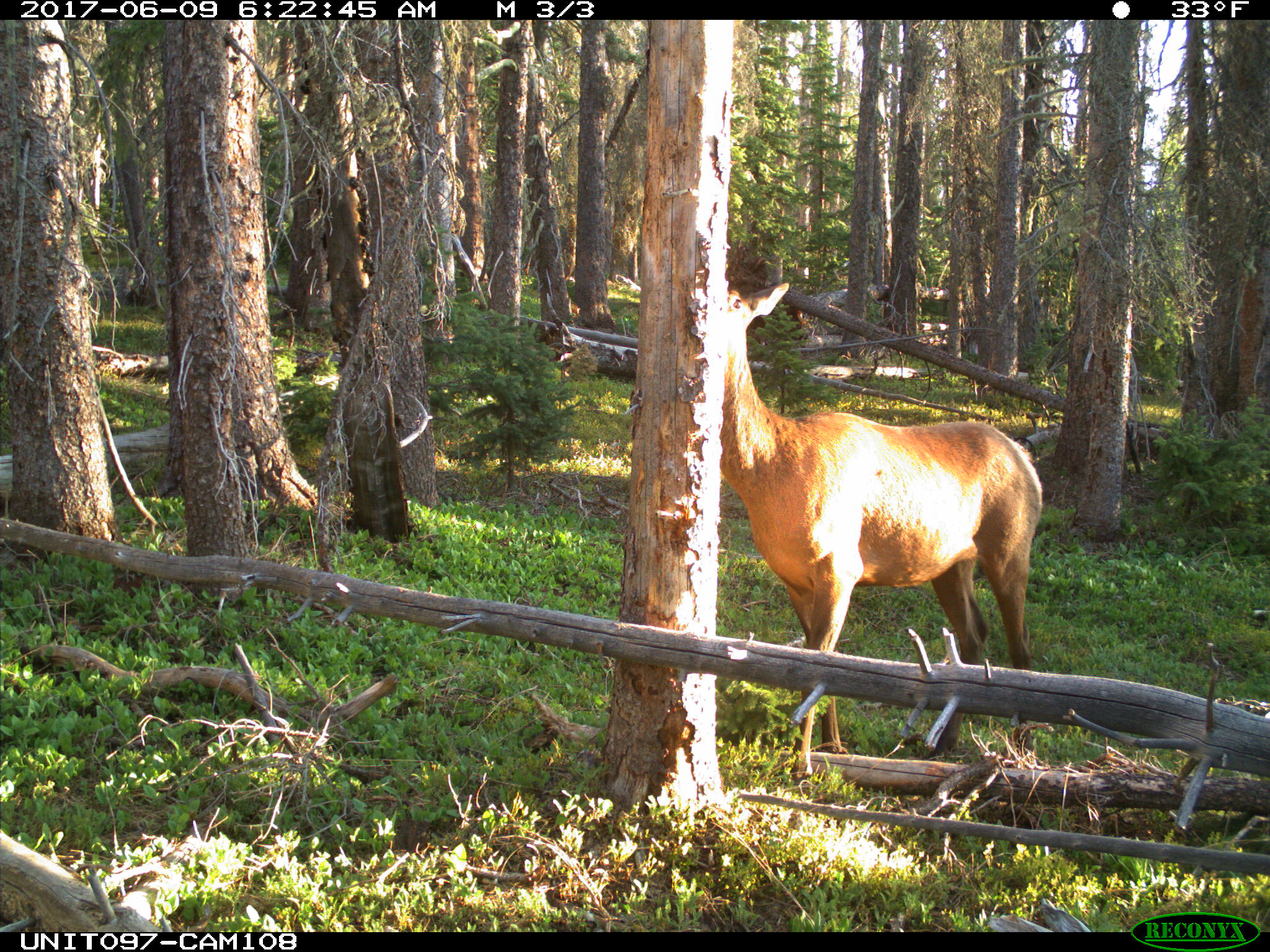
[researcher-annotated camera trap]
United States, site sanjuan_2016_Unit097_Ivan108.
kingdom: Animalia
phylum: Chordata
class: Mammalia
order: Artiodactyla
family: Cervidae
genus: Cervus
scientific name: Cervus elaphus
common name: red deer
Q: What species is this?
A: Cervus elaphus (red deer).